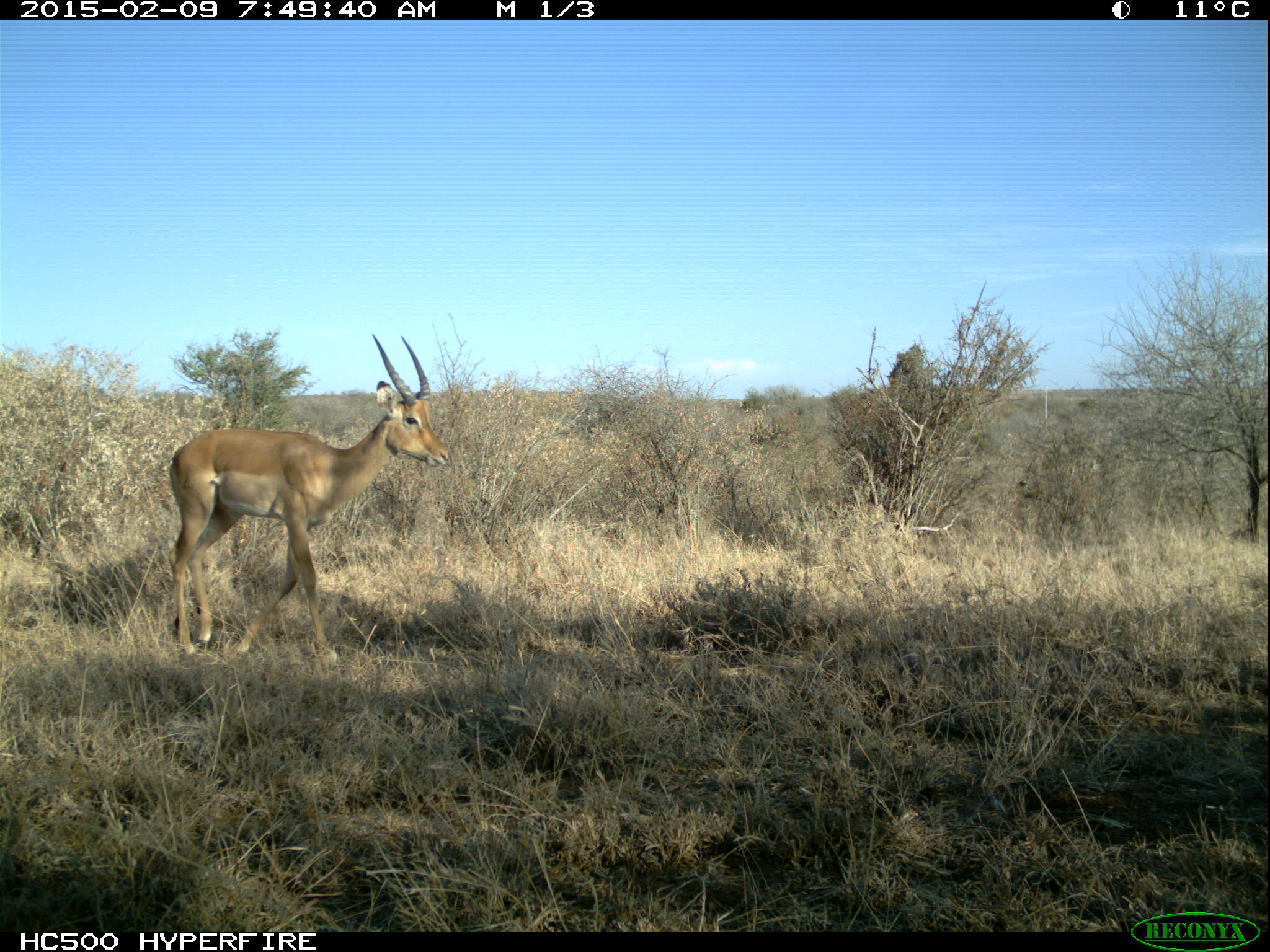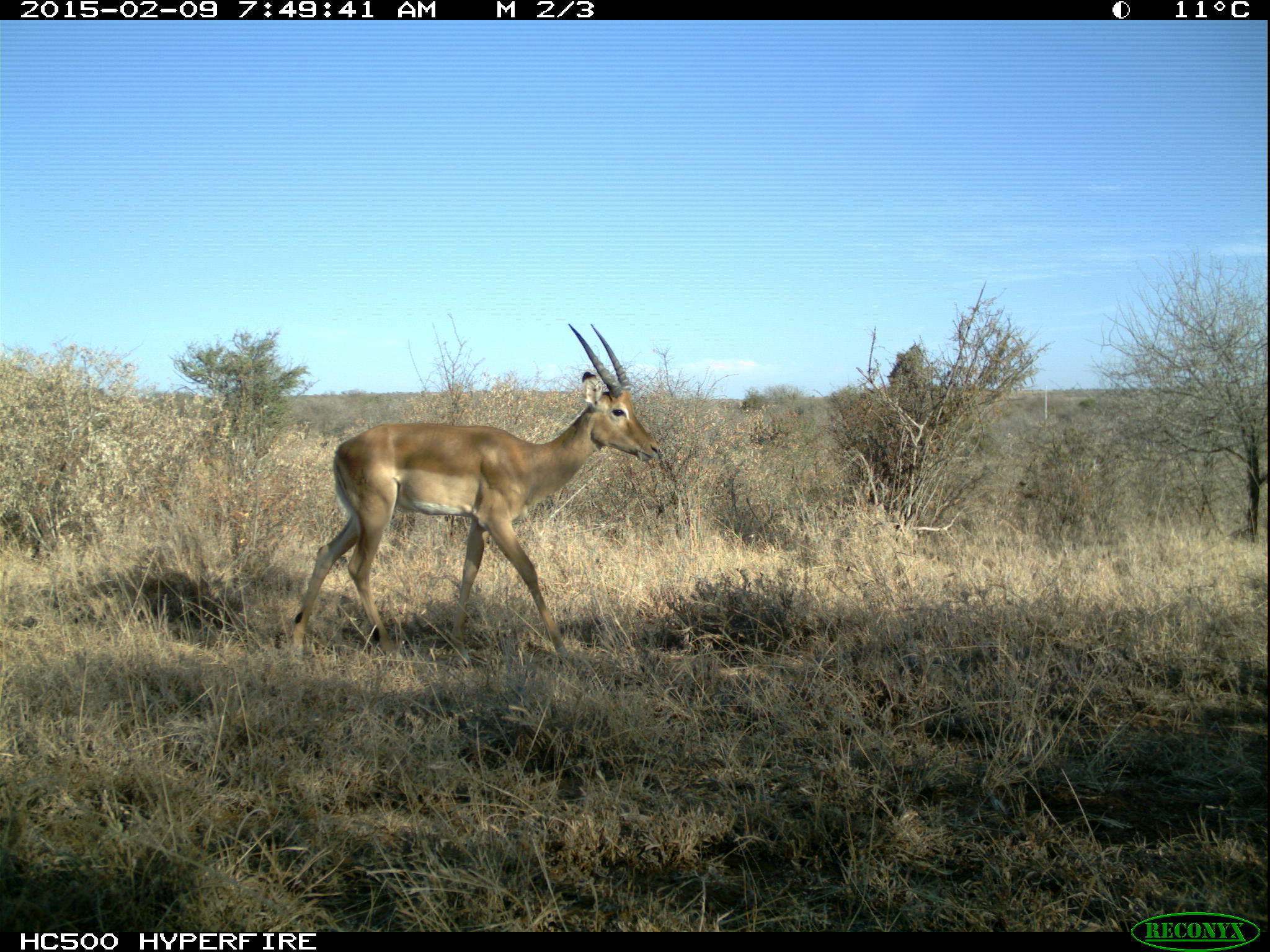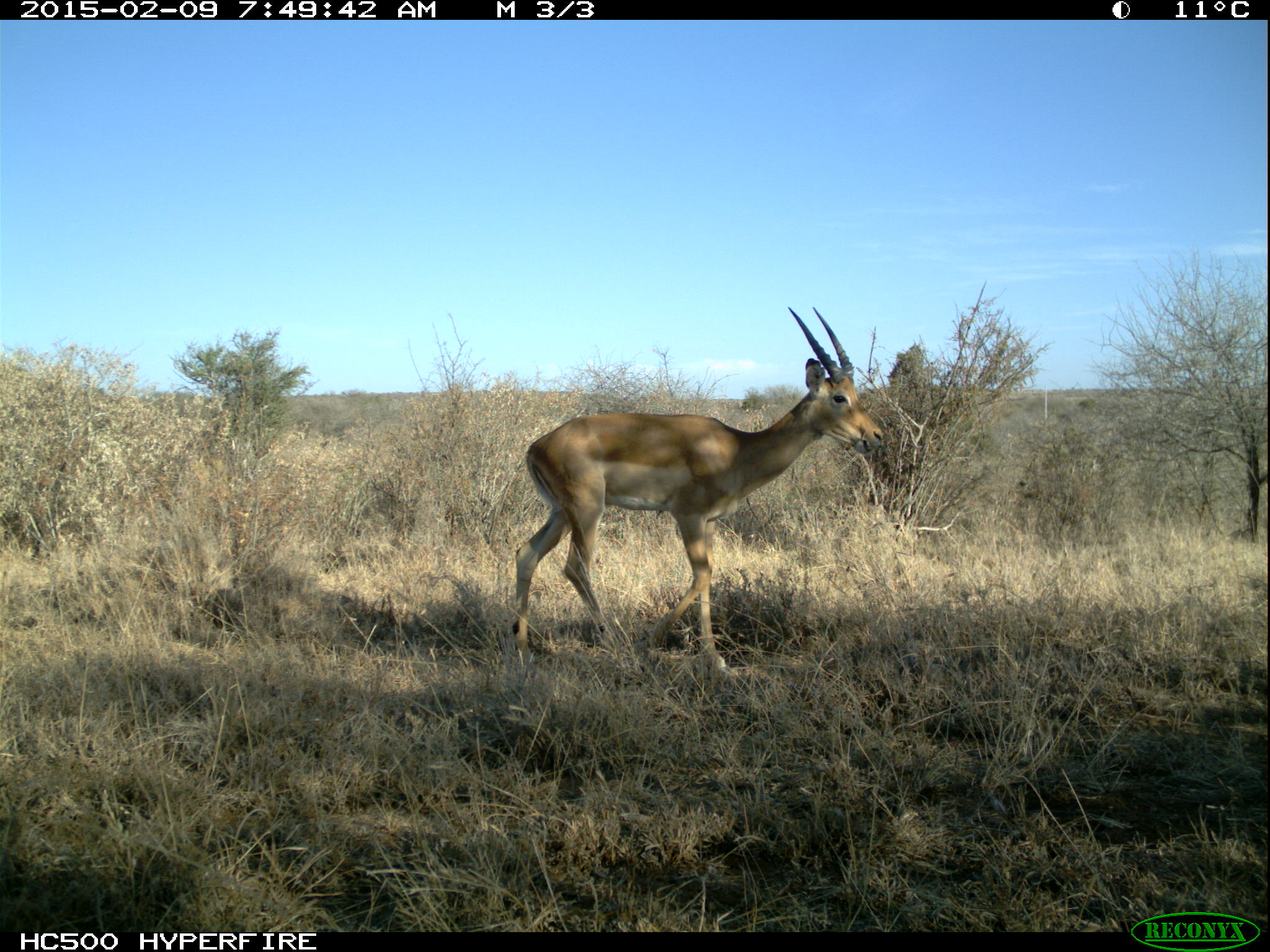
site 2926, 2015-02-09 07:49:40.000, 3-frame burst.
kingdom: Animalia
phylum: Chordata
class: Mammalia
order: Artiodactyla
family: Bovidae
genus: Aepyceros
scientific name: Aepyceros melampus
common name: impala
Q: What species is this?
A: Aepyceros melampus (impala).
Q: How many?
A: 2.